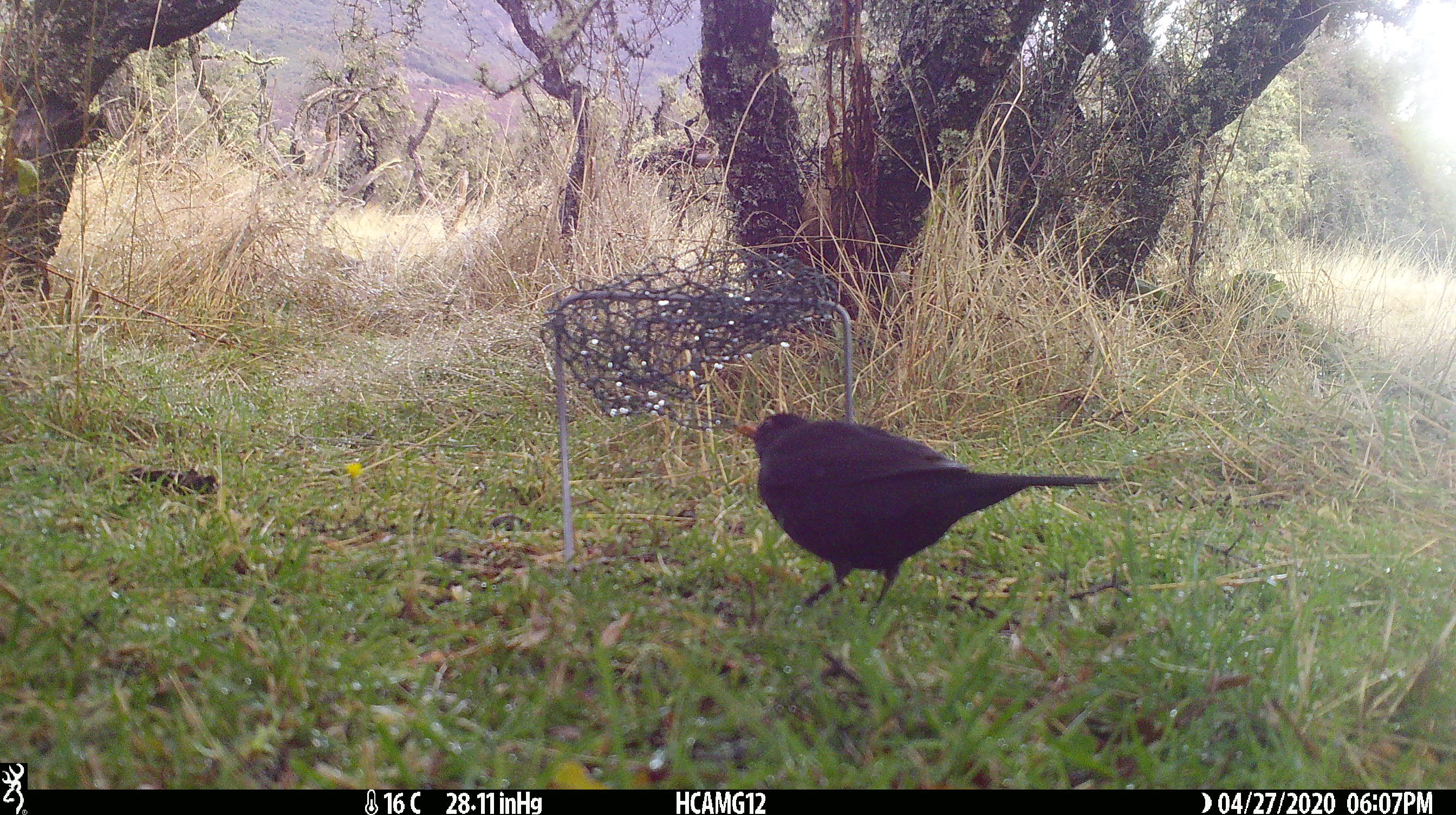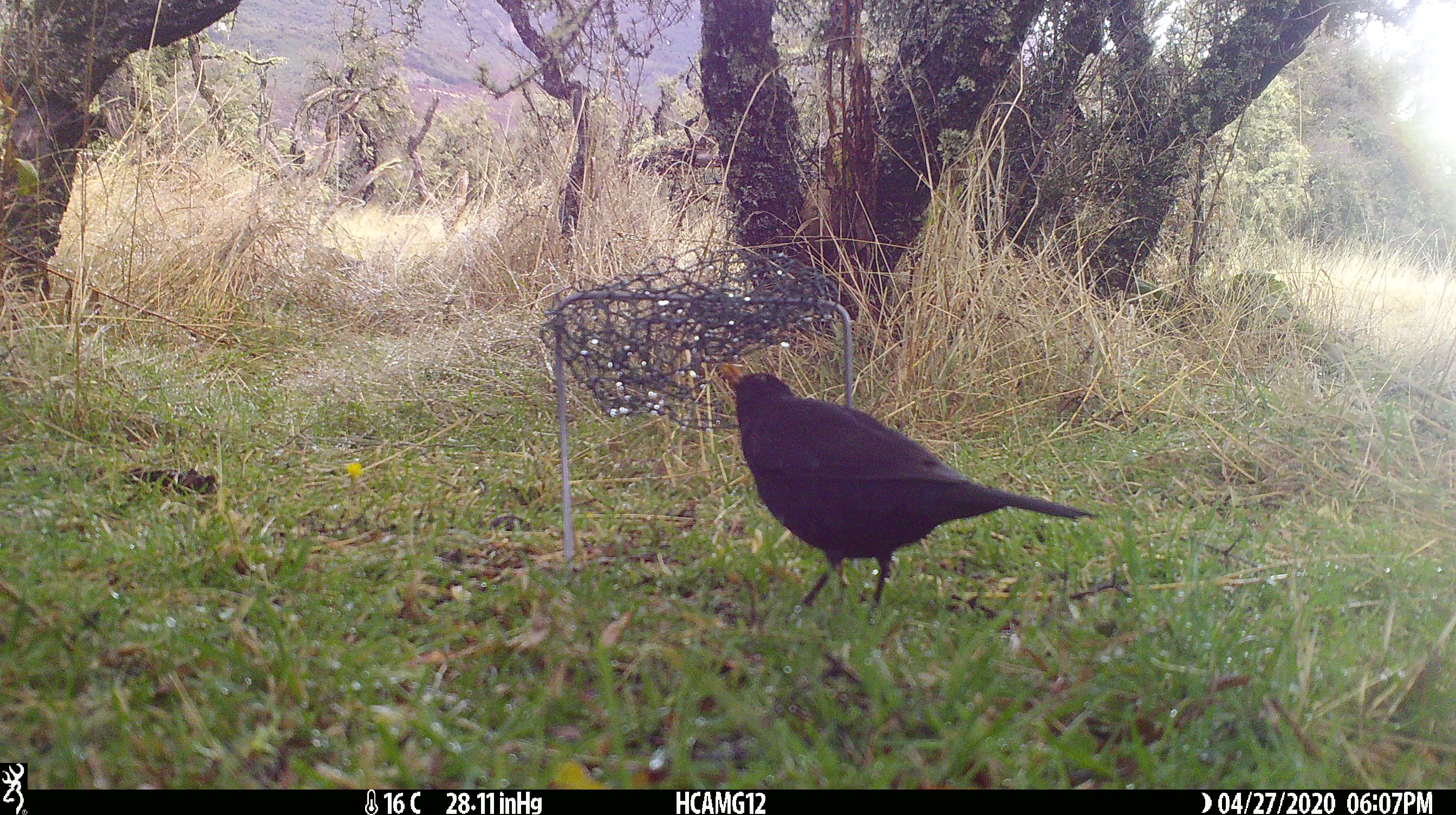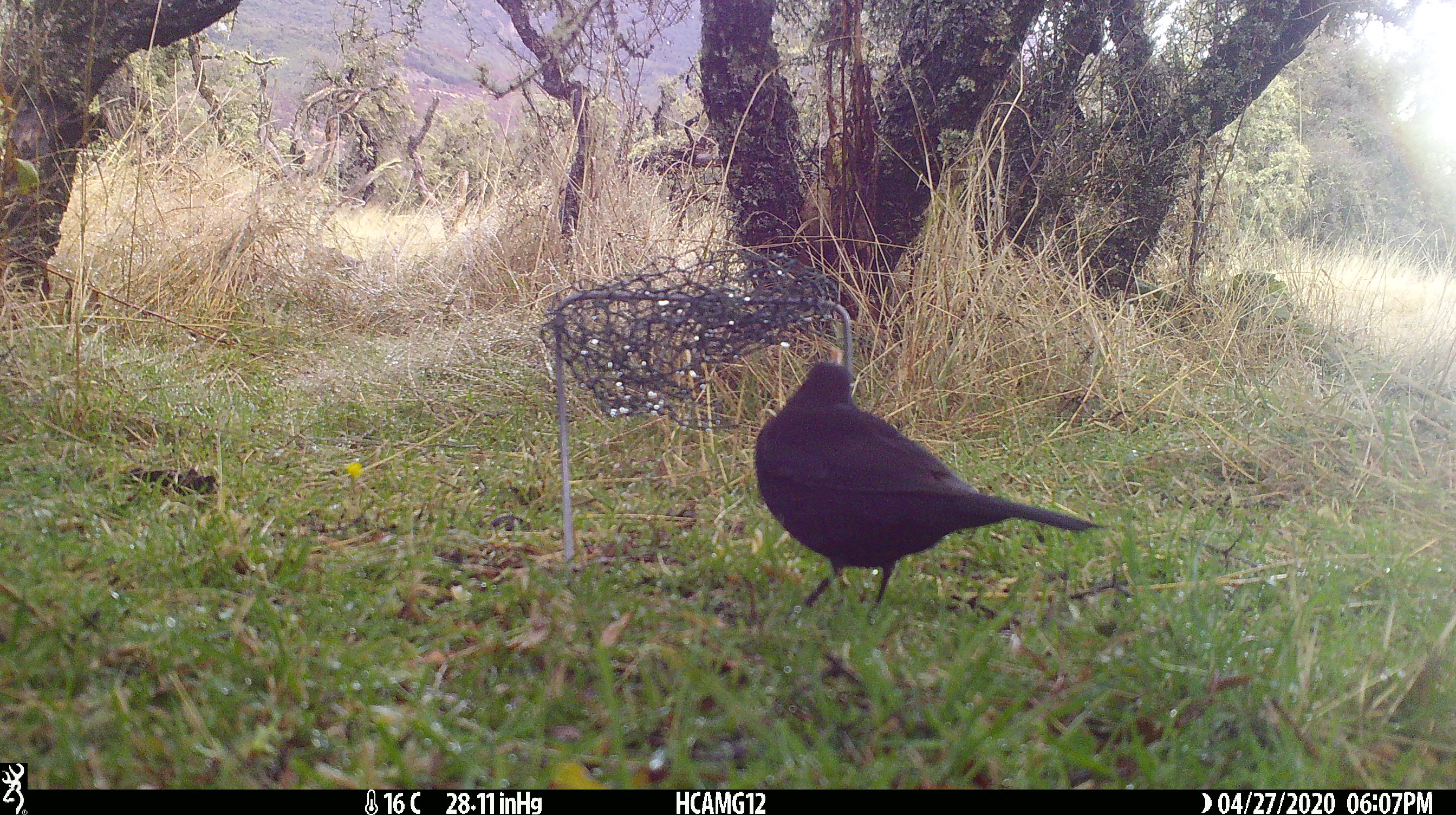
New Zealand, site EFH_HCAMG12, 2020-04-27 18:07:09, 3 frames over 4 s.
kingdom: Animalia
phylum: Chordata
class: Aves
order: Passeriformes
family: Turdidae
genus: Turdus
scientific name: Turdus merula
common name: eurasian blackbird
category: blackbird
Blackbird (eurasian blackbird) (Turdus merula).